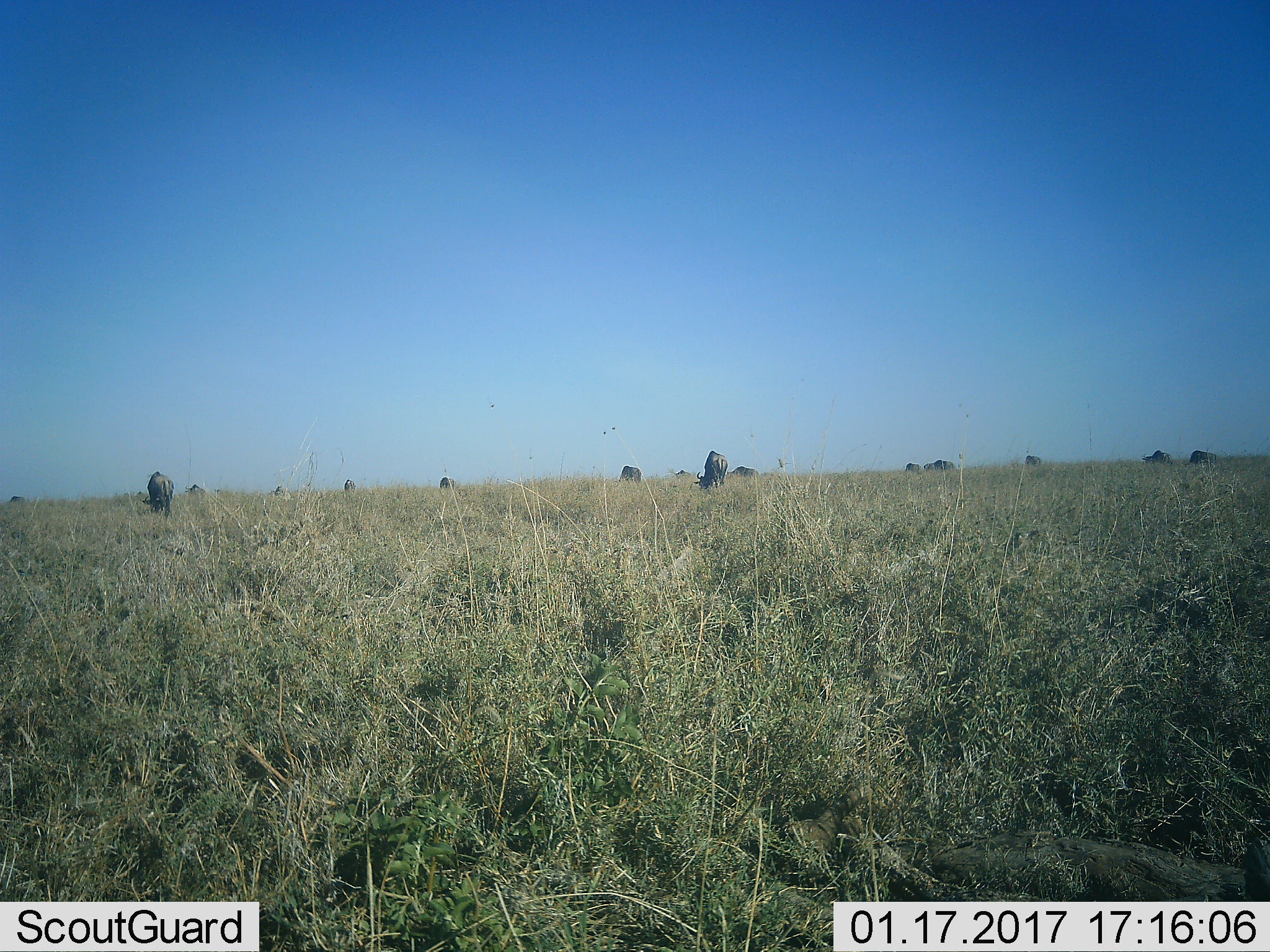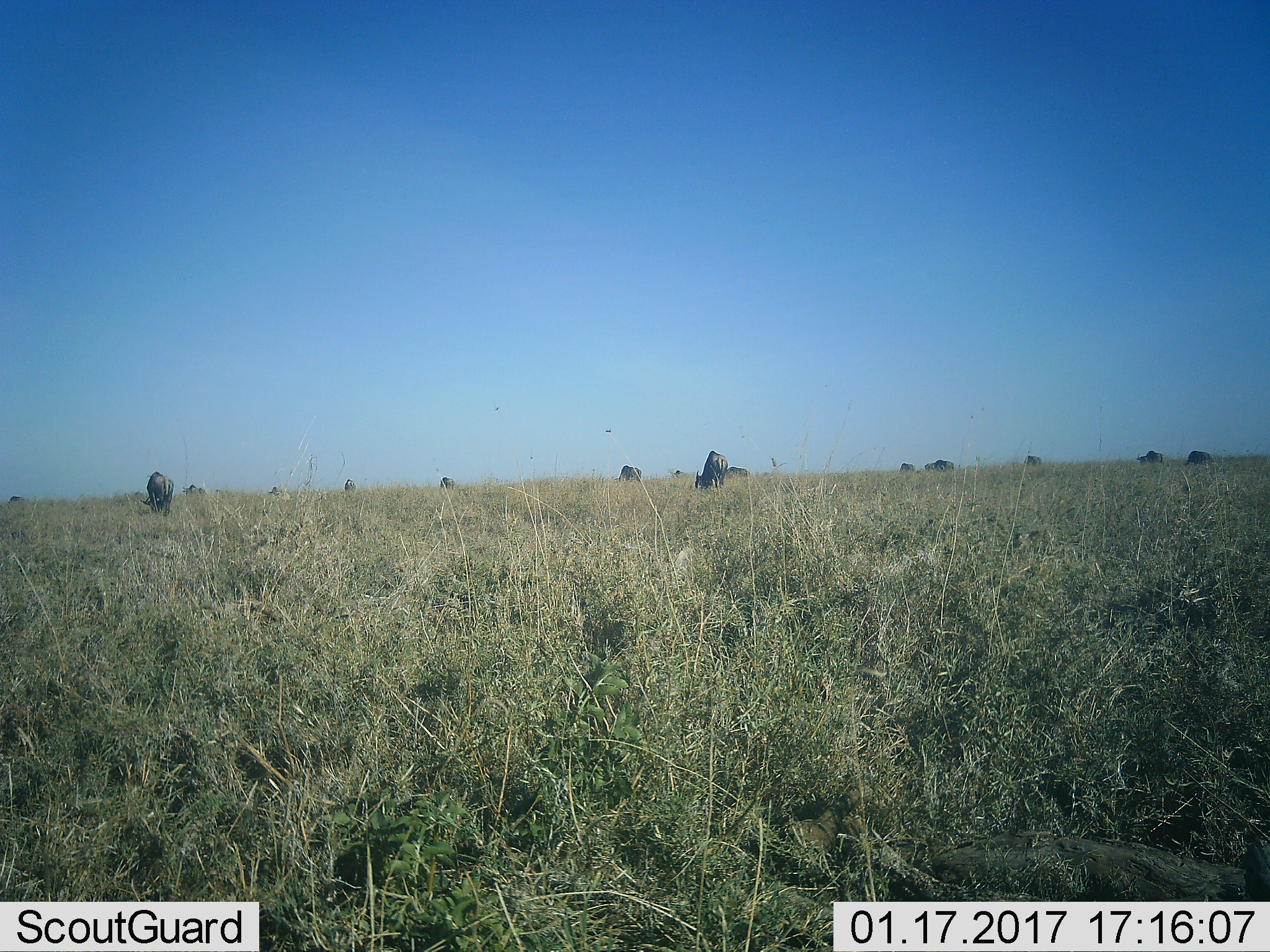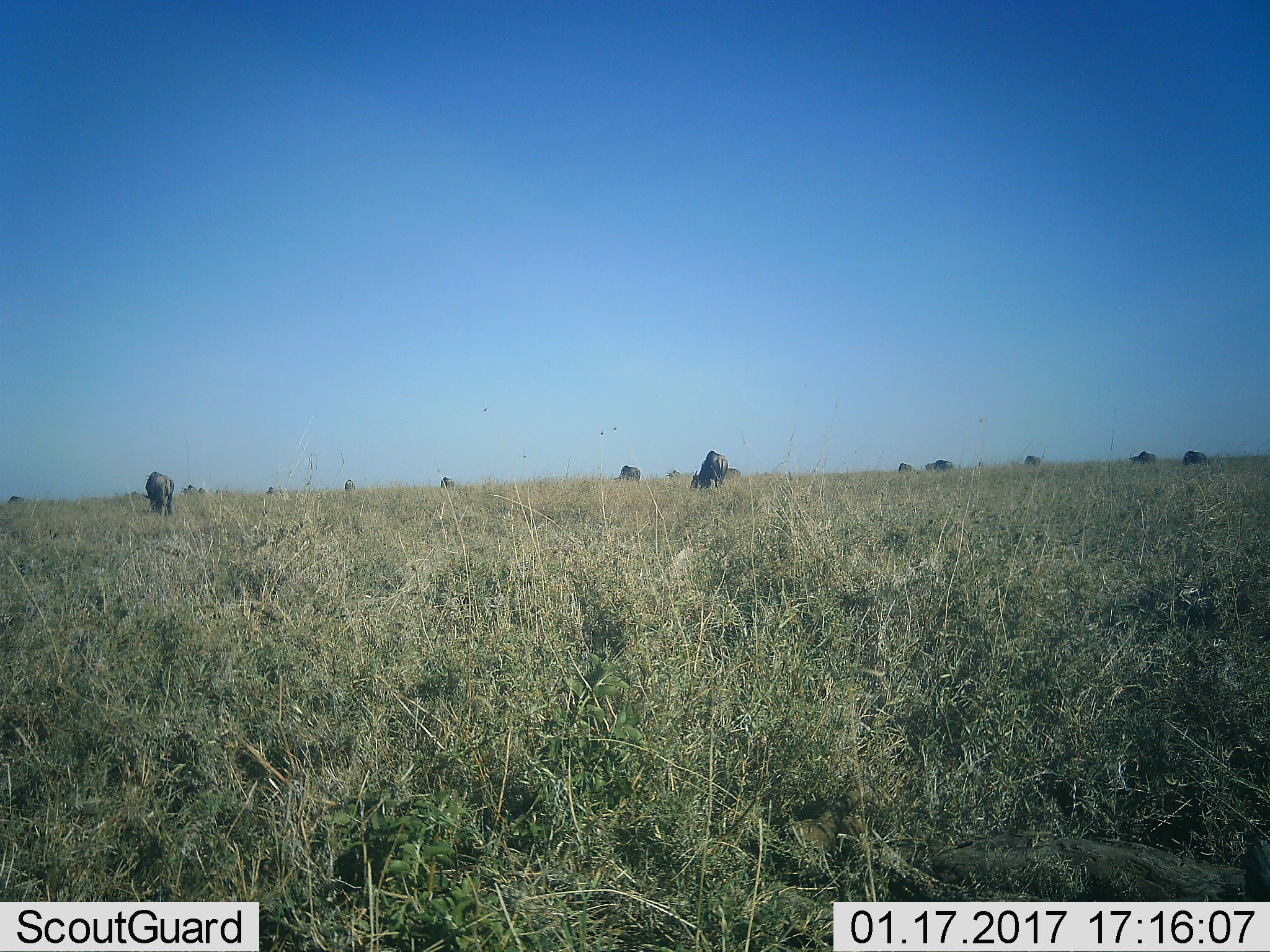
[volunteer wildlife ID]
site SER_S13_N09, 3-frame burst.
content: unidentified animal